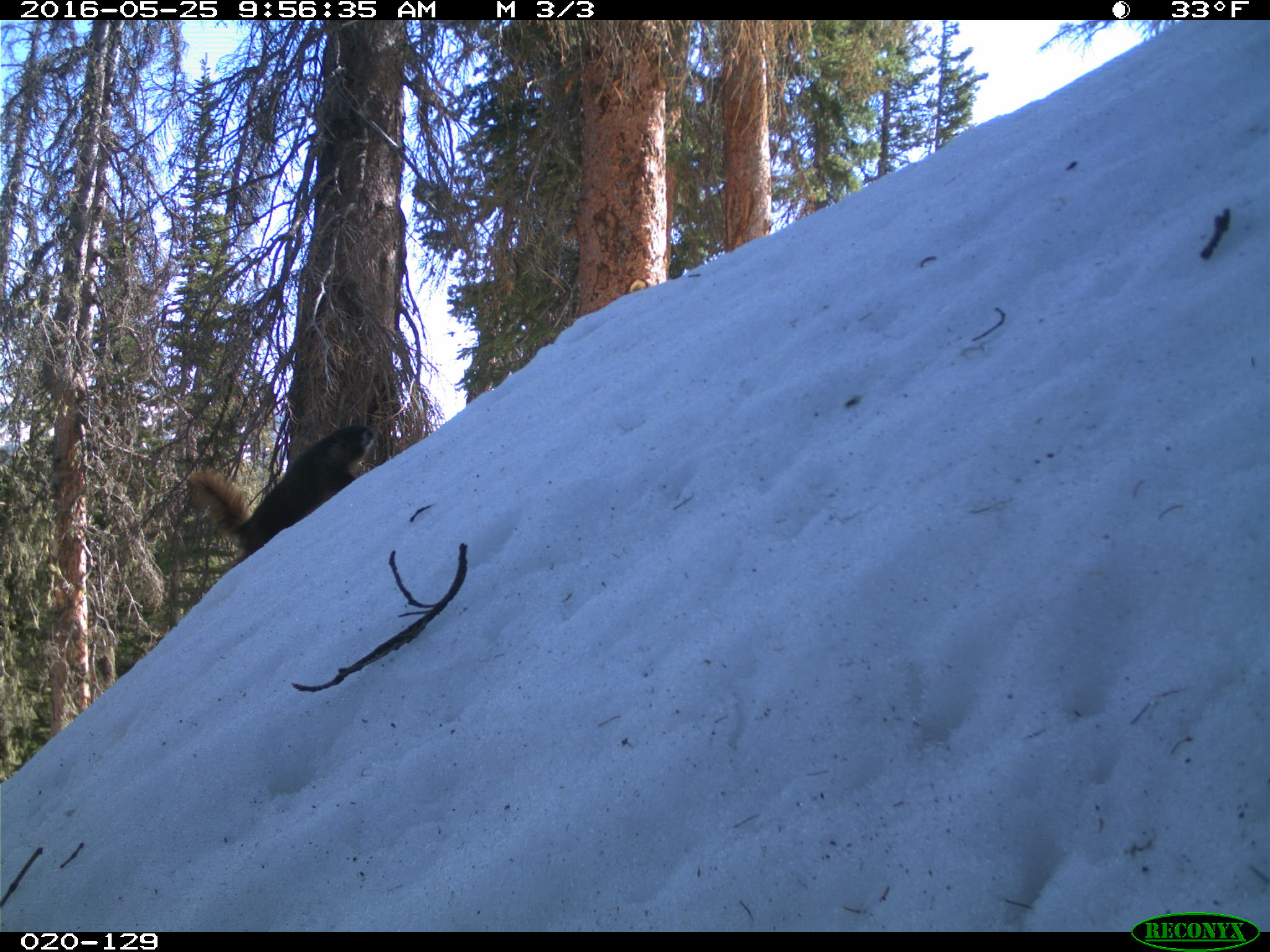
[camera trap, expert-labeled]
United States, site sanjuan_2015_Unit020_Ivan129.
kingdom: Animalia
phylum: Chordata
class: Mammalia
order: Rodentia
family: Sciuridae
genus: Marmota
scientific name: Marmota flaviventris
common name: yellow-bellied marmot